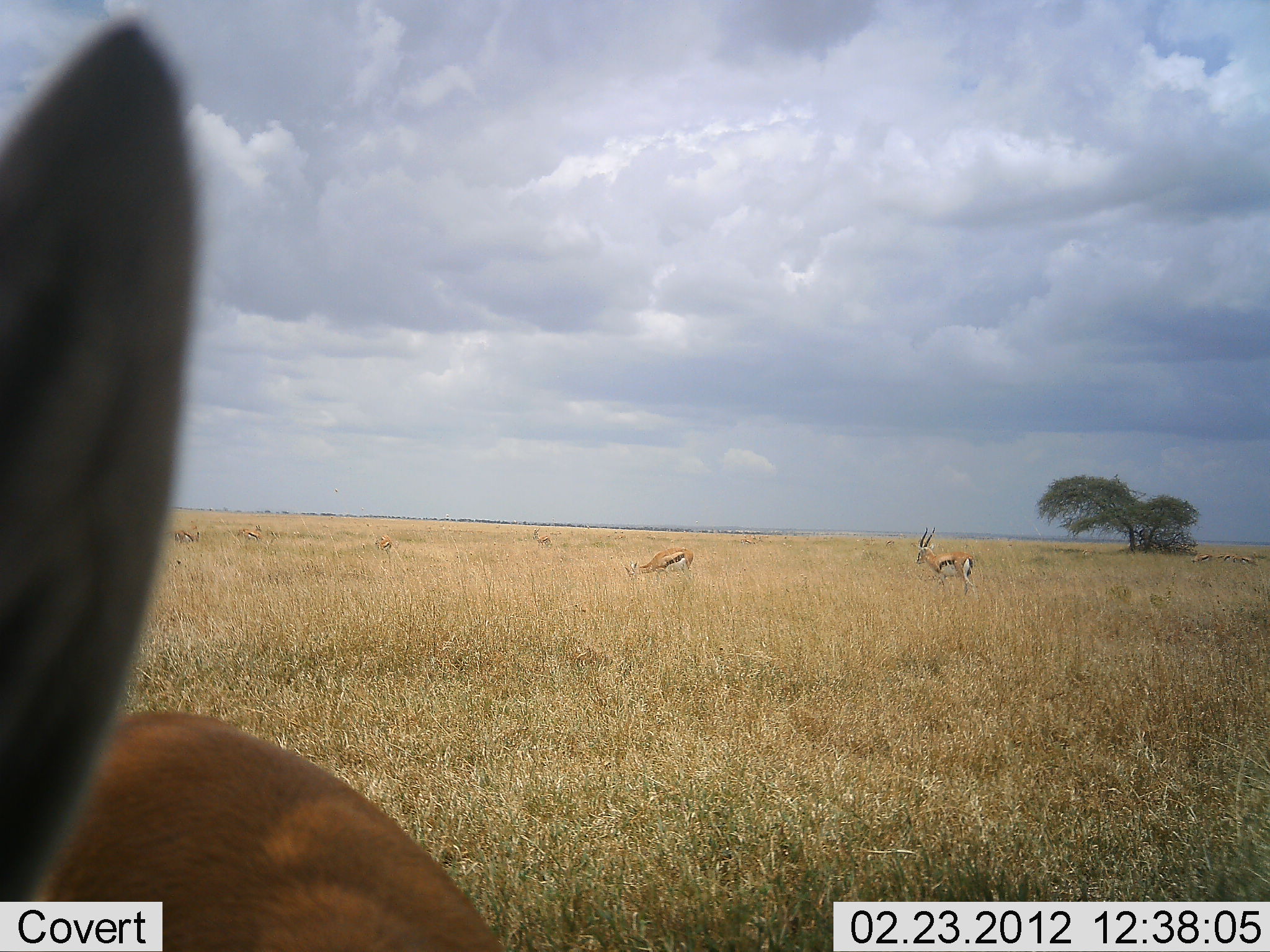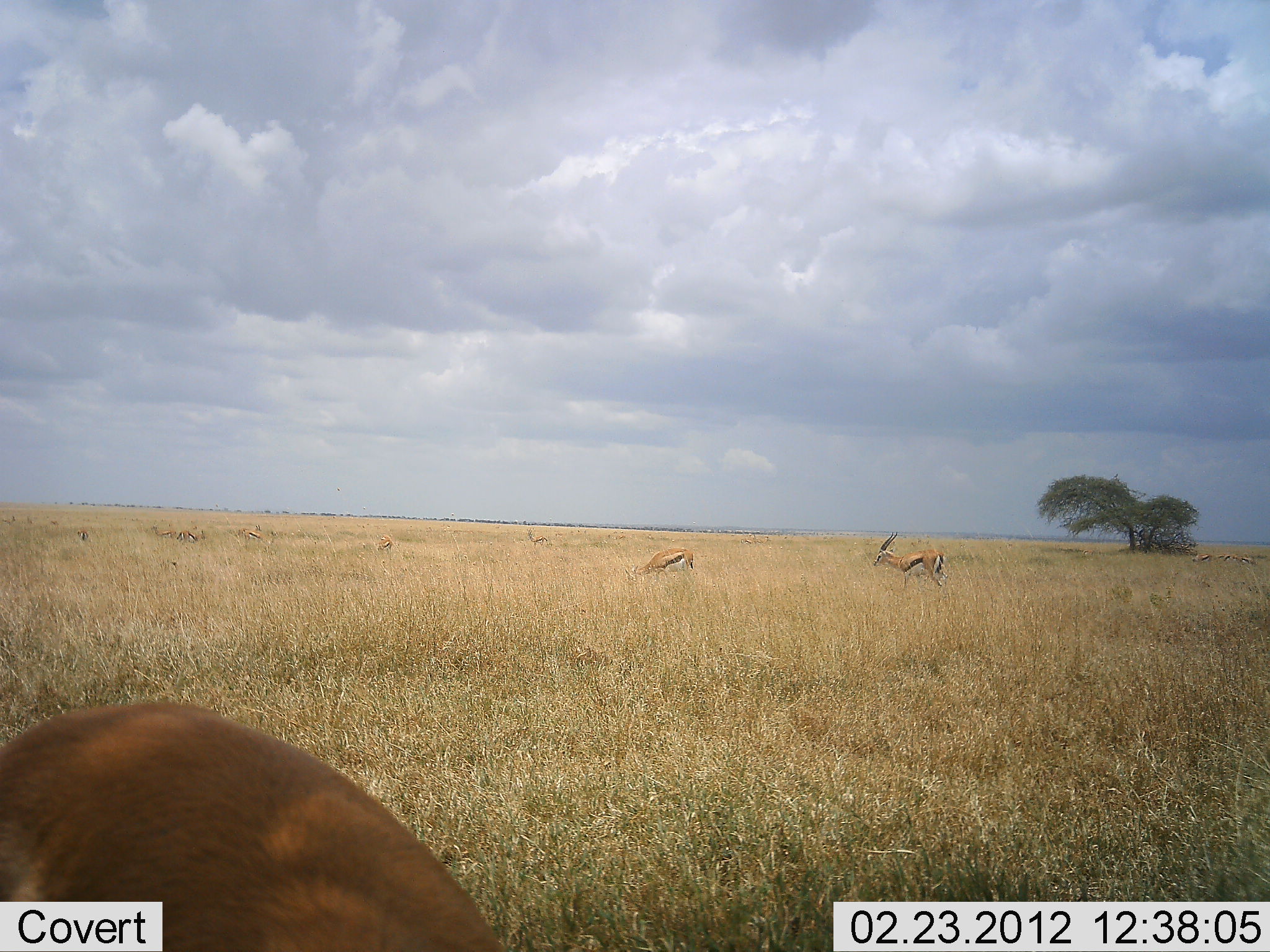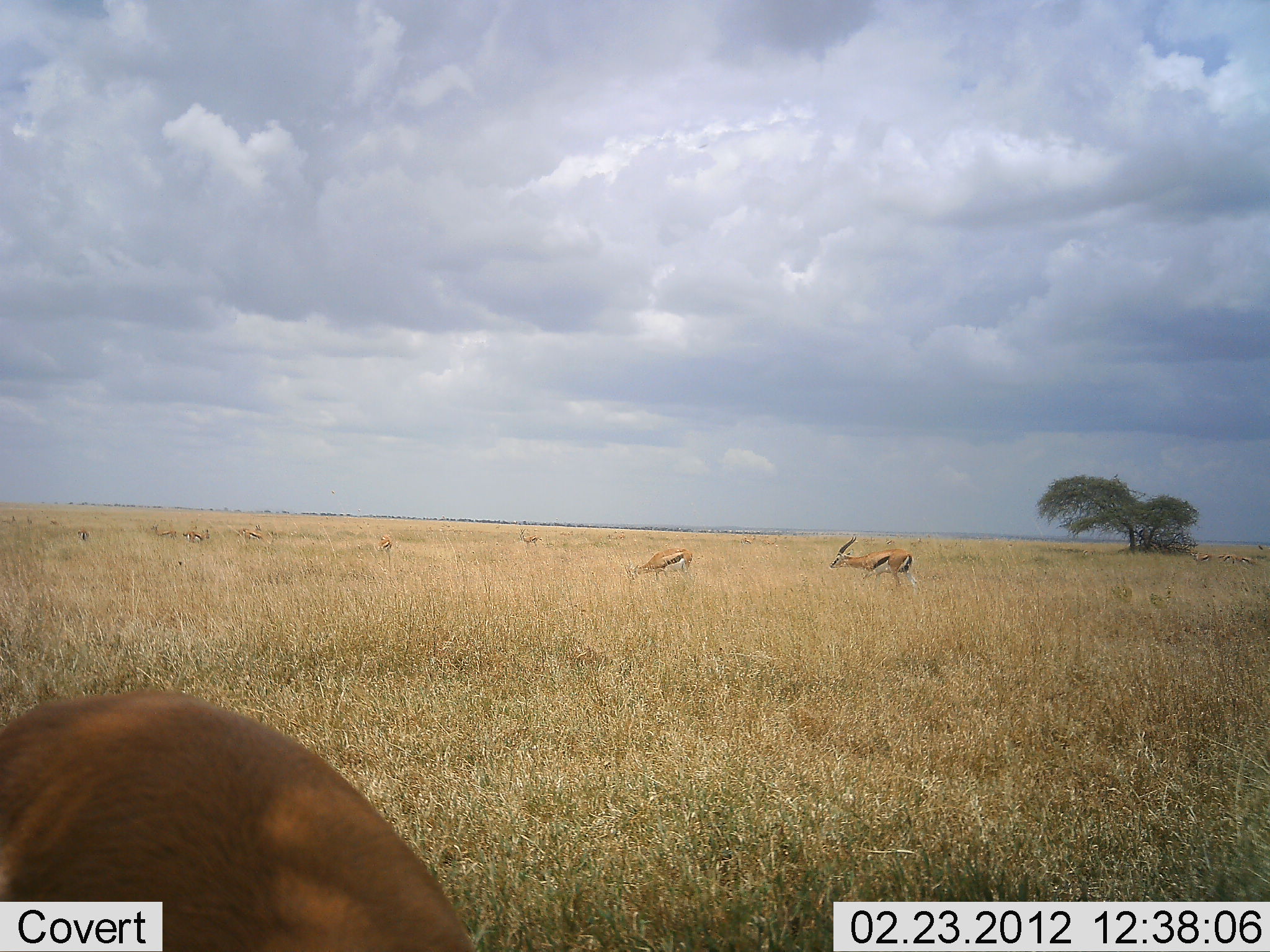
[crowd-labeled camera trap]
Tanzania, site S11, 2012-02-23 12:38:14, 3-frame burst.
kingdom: Animalia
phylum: Chordata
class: Mammalia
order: Artiodactyla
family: Bovidae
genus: Eudorcas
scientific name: Eudorcas thomsonii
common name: thomson's gazelle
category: gazellethomsons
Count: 7.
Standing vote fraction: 50%.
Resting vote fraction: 14%.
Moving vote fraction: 43%.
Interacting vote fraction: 0%.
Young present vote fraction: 0%.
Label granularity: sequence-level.